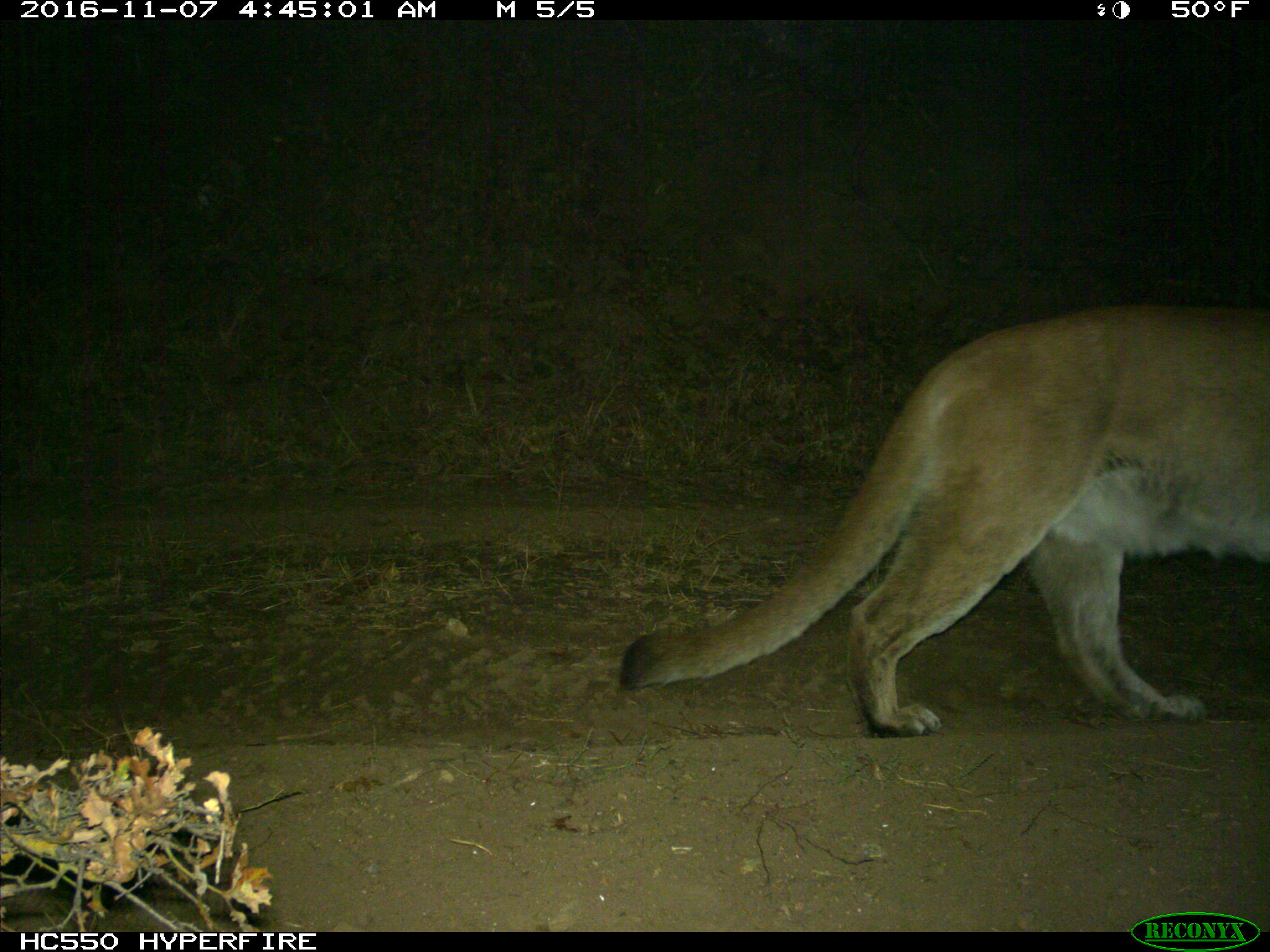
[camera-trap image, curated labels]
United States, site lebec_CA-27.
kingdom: Animalia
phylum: Chordata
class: Mammalia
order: Carnivora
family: Felidae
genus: Puma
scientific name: Puma concolor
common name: mountain lion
Puma concolor (mountain lion).